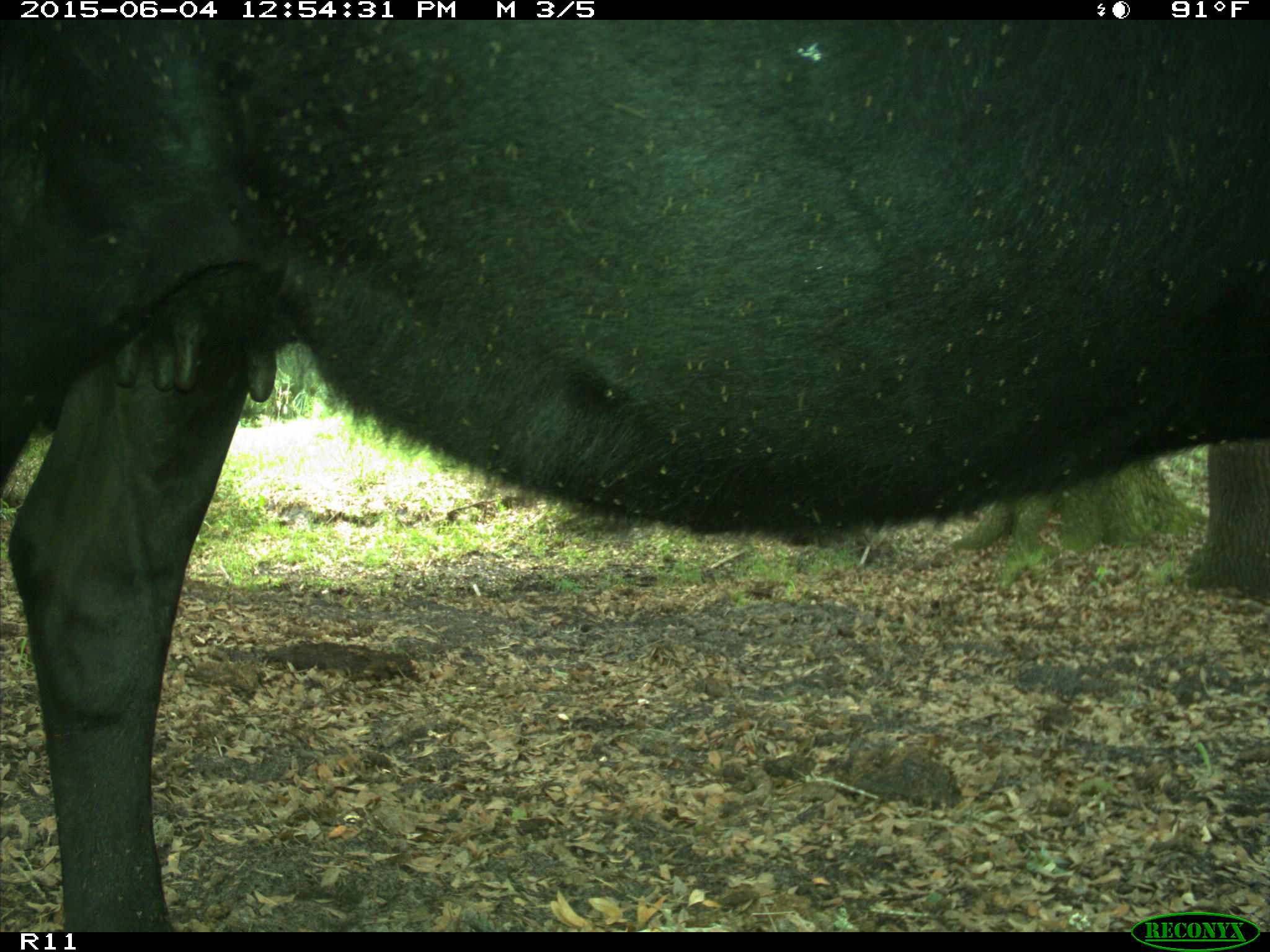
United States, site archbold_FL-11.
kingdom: Animalia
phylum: Chordata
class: Mammalia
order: Artiodactyla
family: Bovidae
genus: Bos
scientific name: Bos taurus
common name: domestic cow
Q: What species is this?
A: Bos taurus (domestic cow).